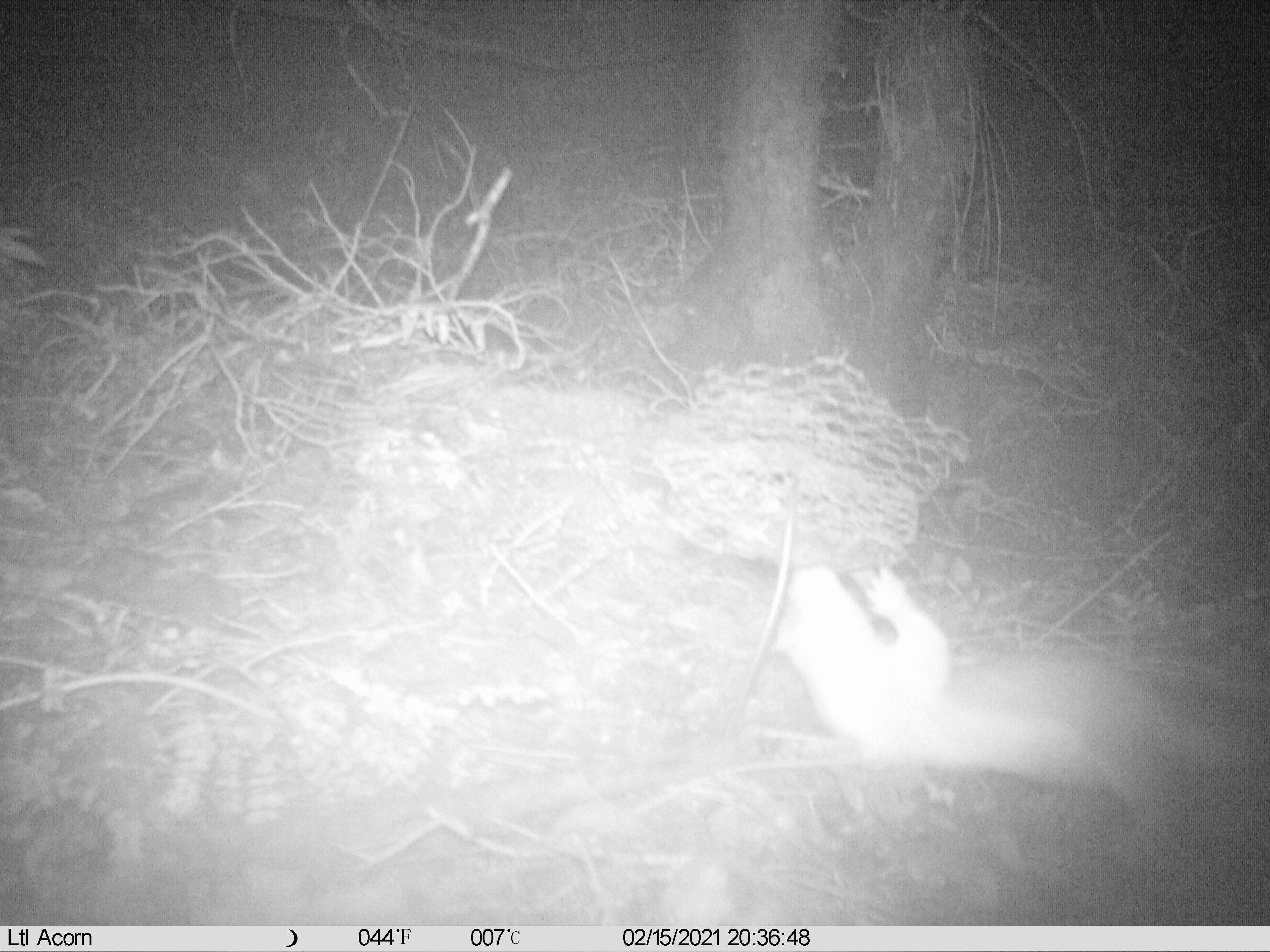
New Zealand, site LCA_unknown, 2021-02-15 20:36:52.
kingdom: Animalia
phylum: Chordata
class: Mammalia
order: Carnivora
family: Mustelidae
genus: Mustela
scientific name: Mustela erminea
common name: stoat